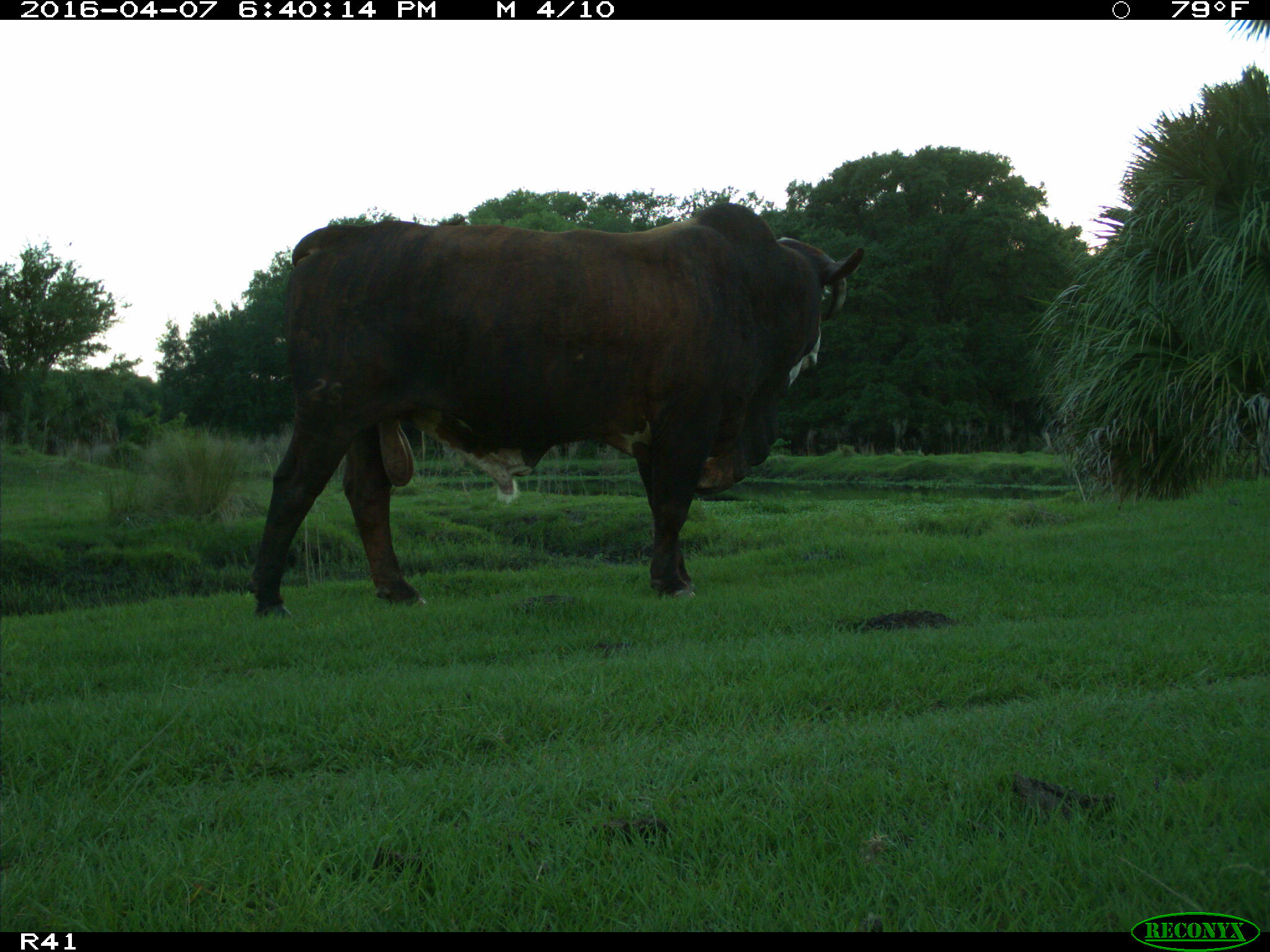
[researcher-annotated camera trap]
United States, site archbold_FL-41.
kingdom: Animalia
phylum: Chordata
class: Mammalia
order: Artiodactyla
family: Bovidae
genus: Bos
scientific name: Bos taurus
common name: domestic cow